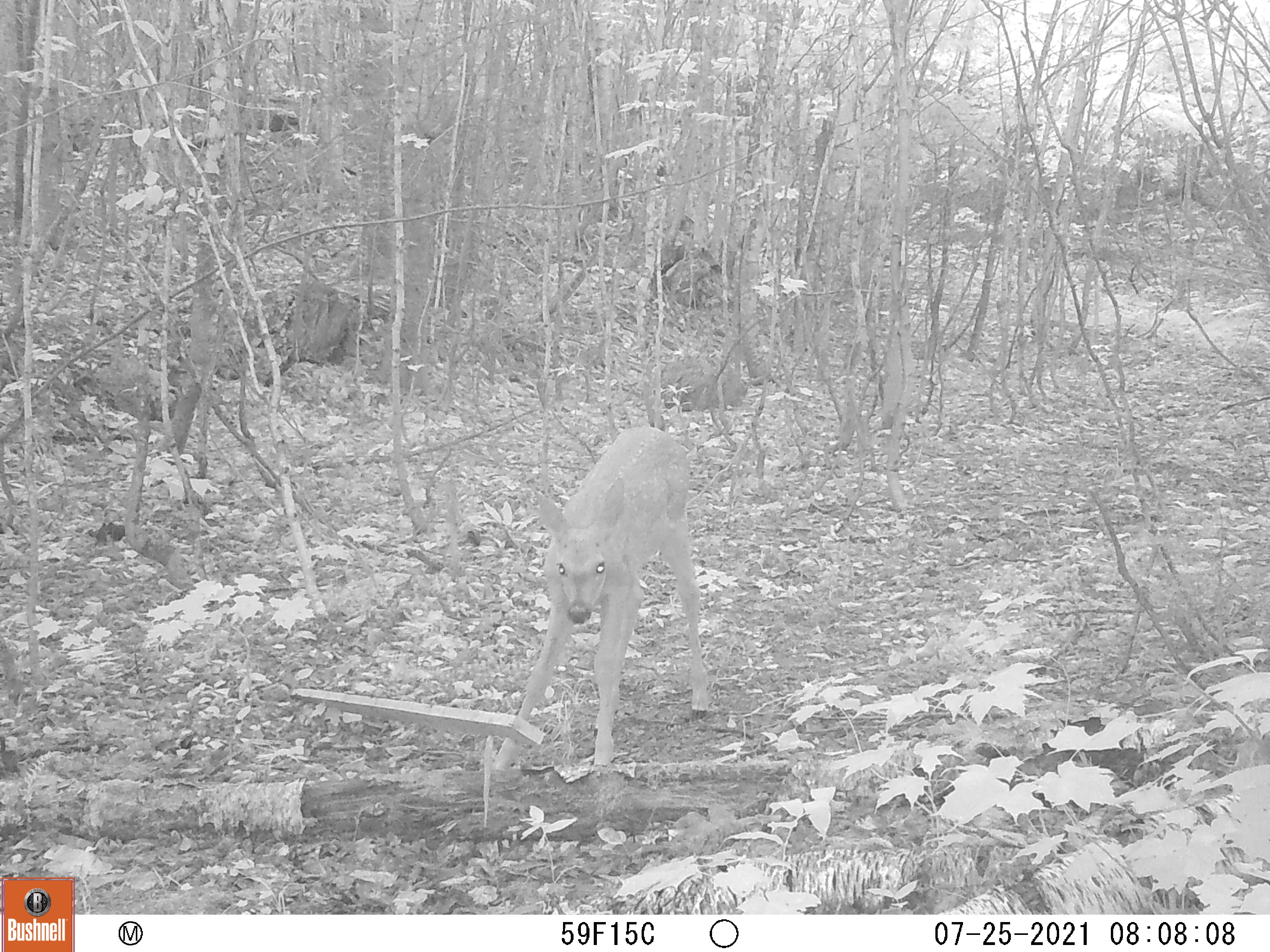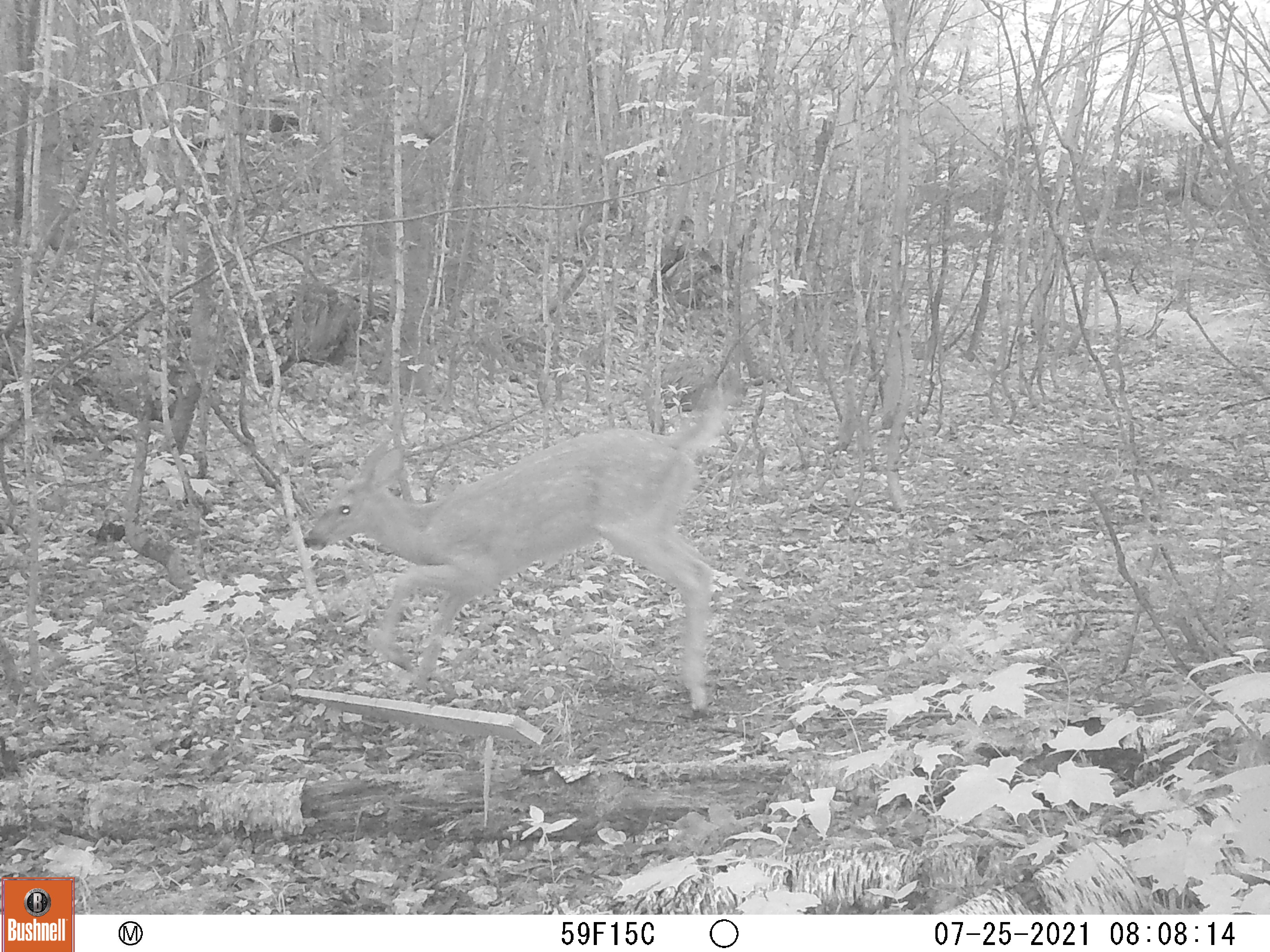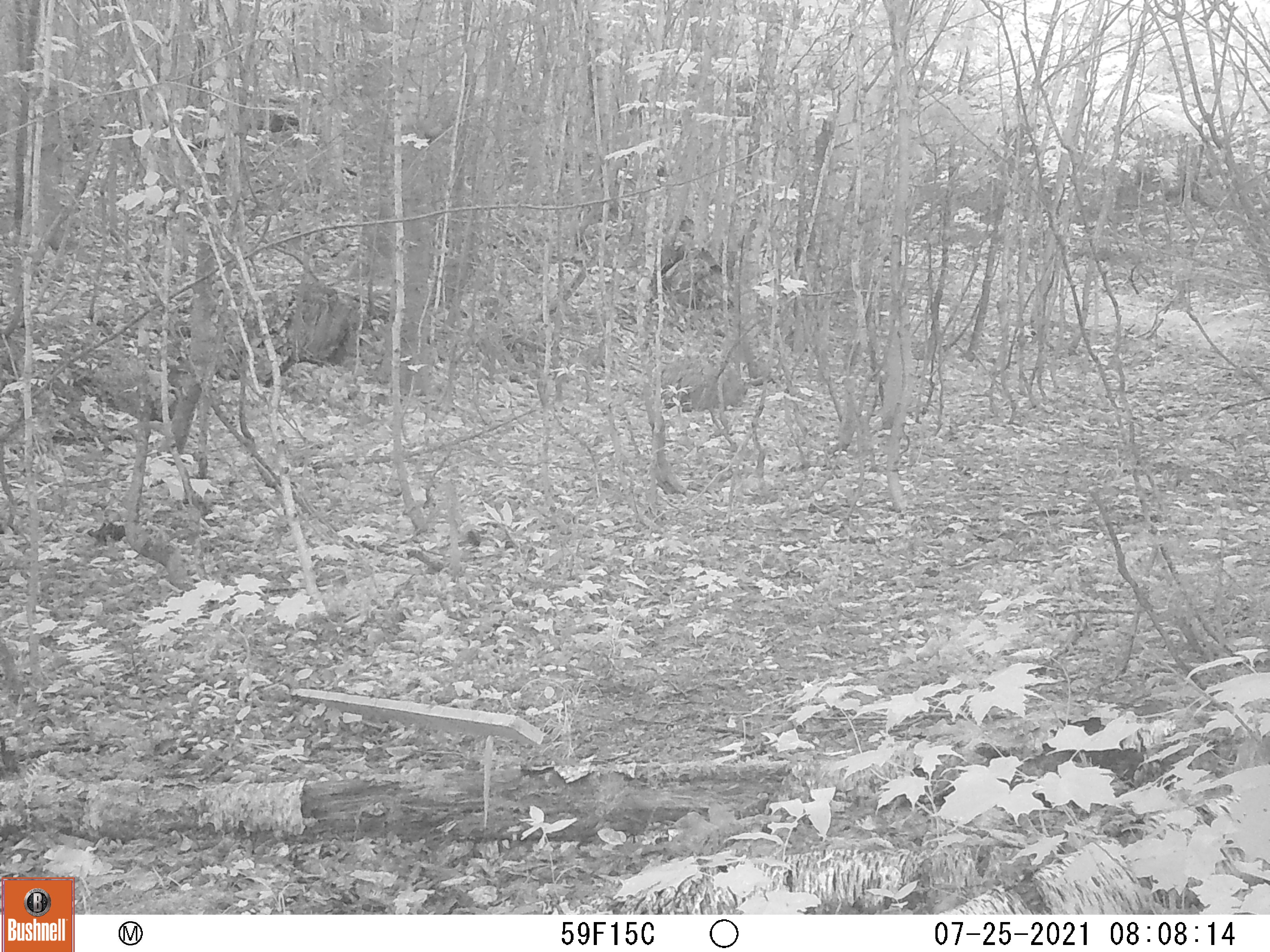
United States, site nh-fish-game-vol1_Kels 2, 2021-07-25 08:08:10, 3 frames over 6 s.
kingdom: Animalia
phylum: Chordata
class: Mammalia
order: Artiodactyla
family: Cervidae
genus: Odocoileus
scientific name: Odocoileus virginianus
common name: white-tailed deer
White-tailed deer (Odocoileus virginianus).